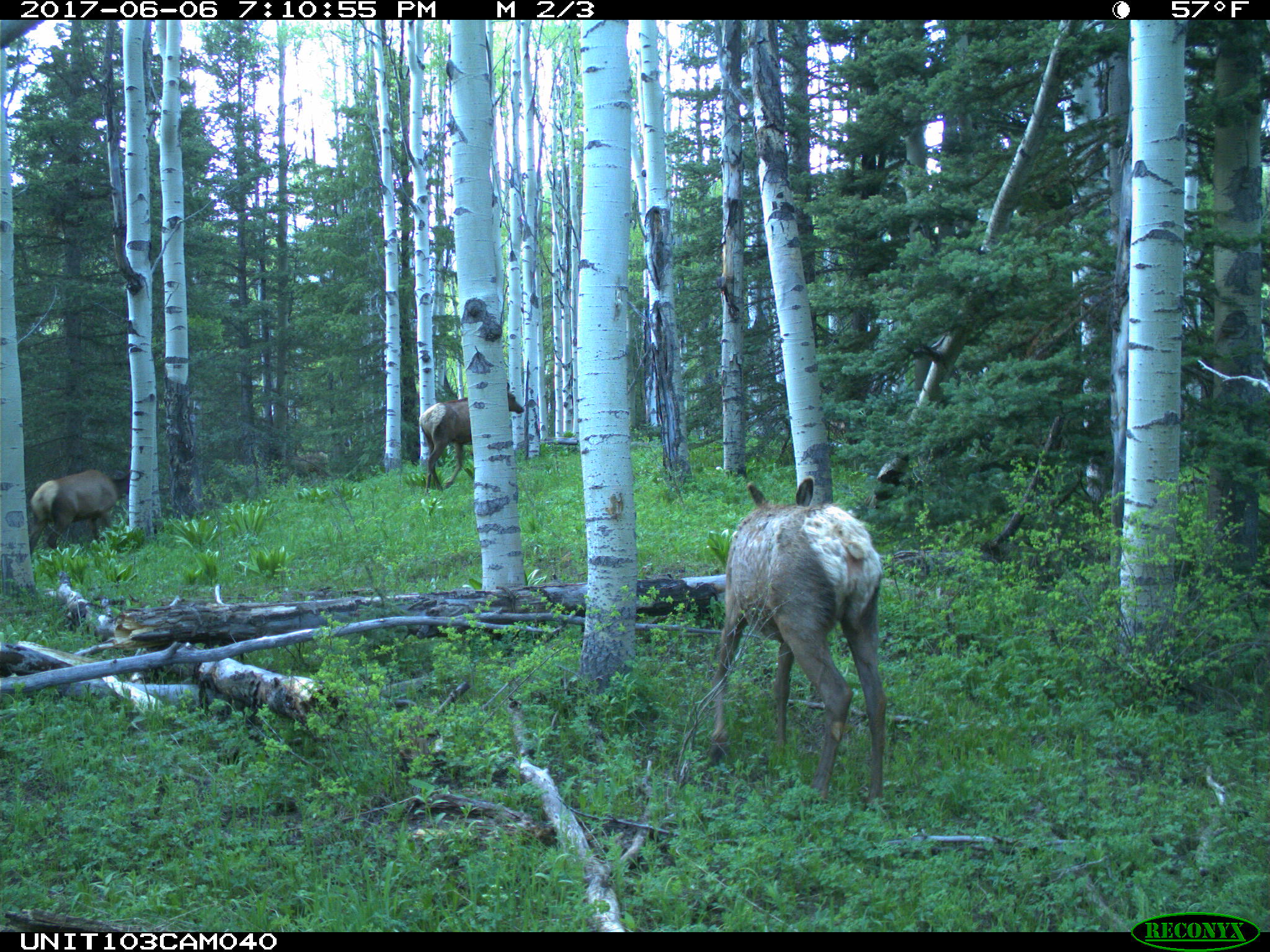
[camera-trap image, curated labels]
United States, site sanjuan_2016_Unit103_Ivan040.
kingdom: Animalia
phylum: Chordata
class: Mammalia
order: Artiodactyla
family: Cervidae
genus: Cervus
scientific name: Cervus elaphus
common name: red deer